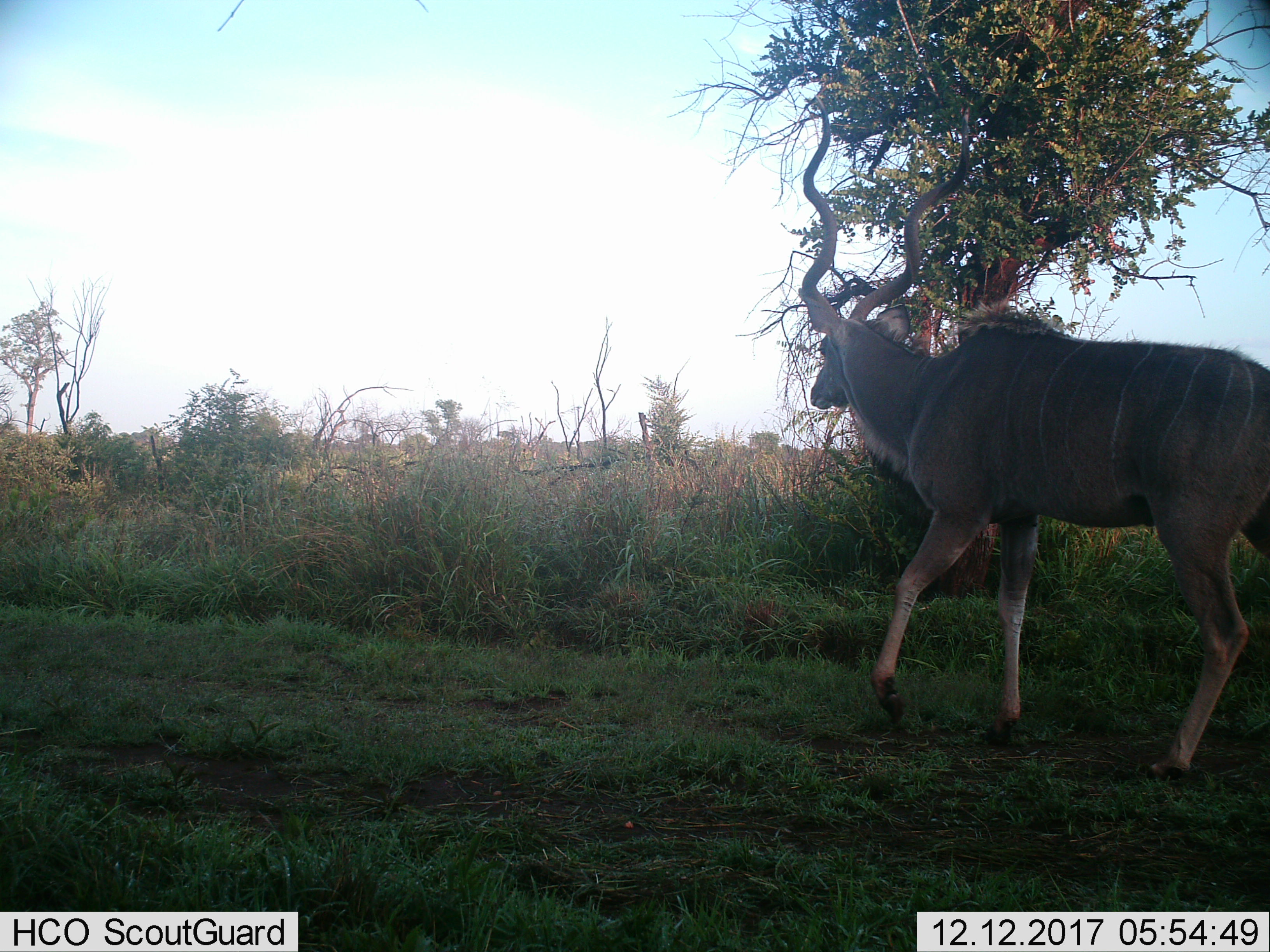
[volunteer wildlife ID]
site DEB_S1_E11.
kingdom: Animalia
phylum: Chordata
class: Mammalia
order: Artiodactyla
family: Bovidae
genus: Tragelaphus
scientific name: Tragelaphus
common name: kudu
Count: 1.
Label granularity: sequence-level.